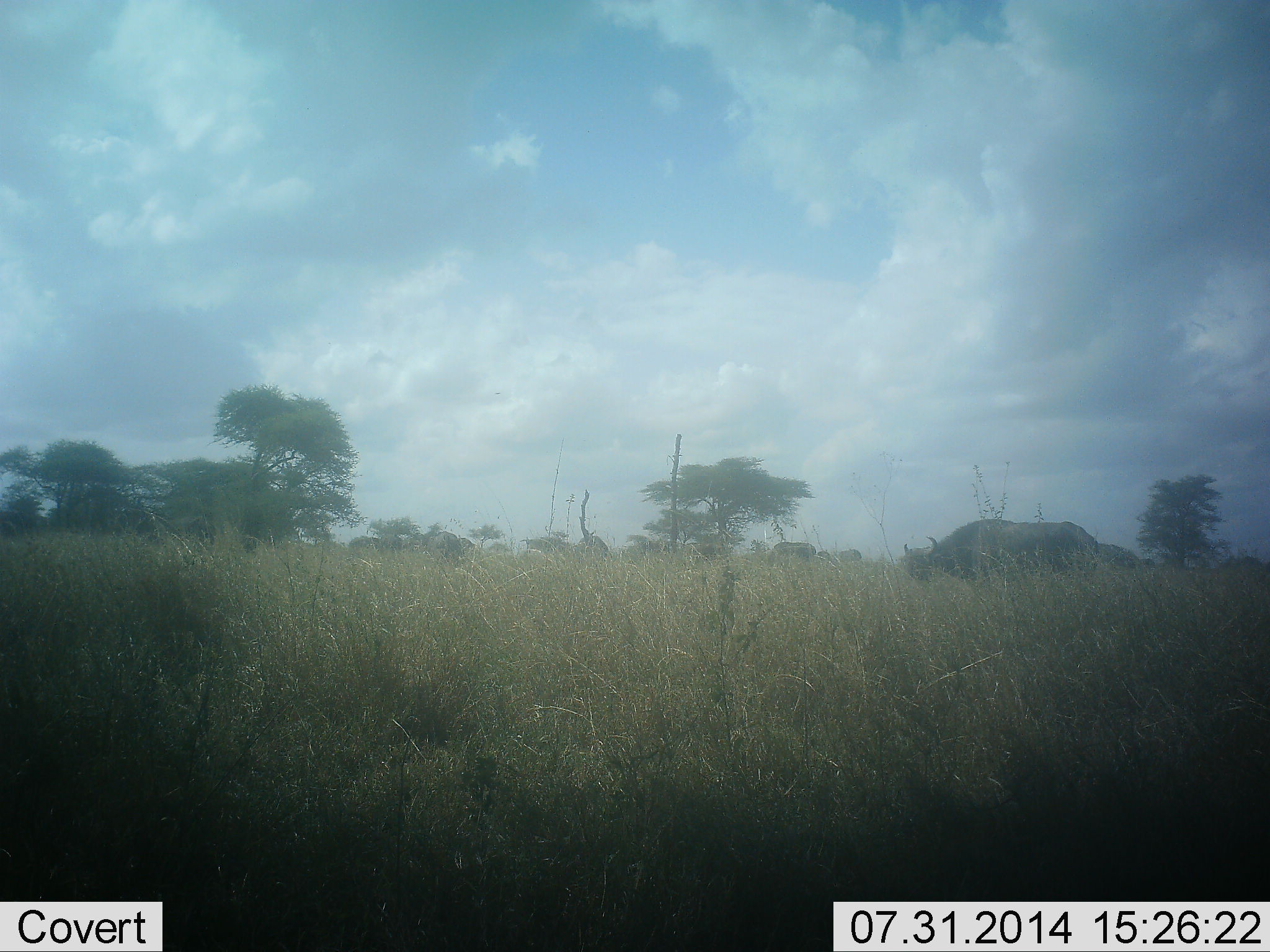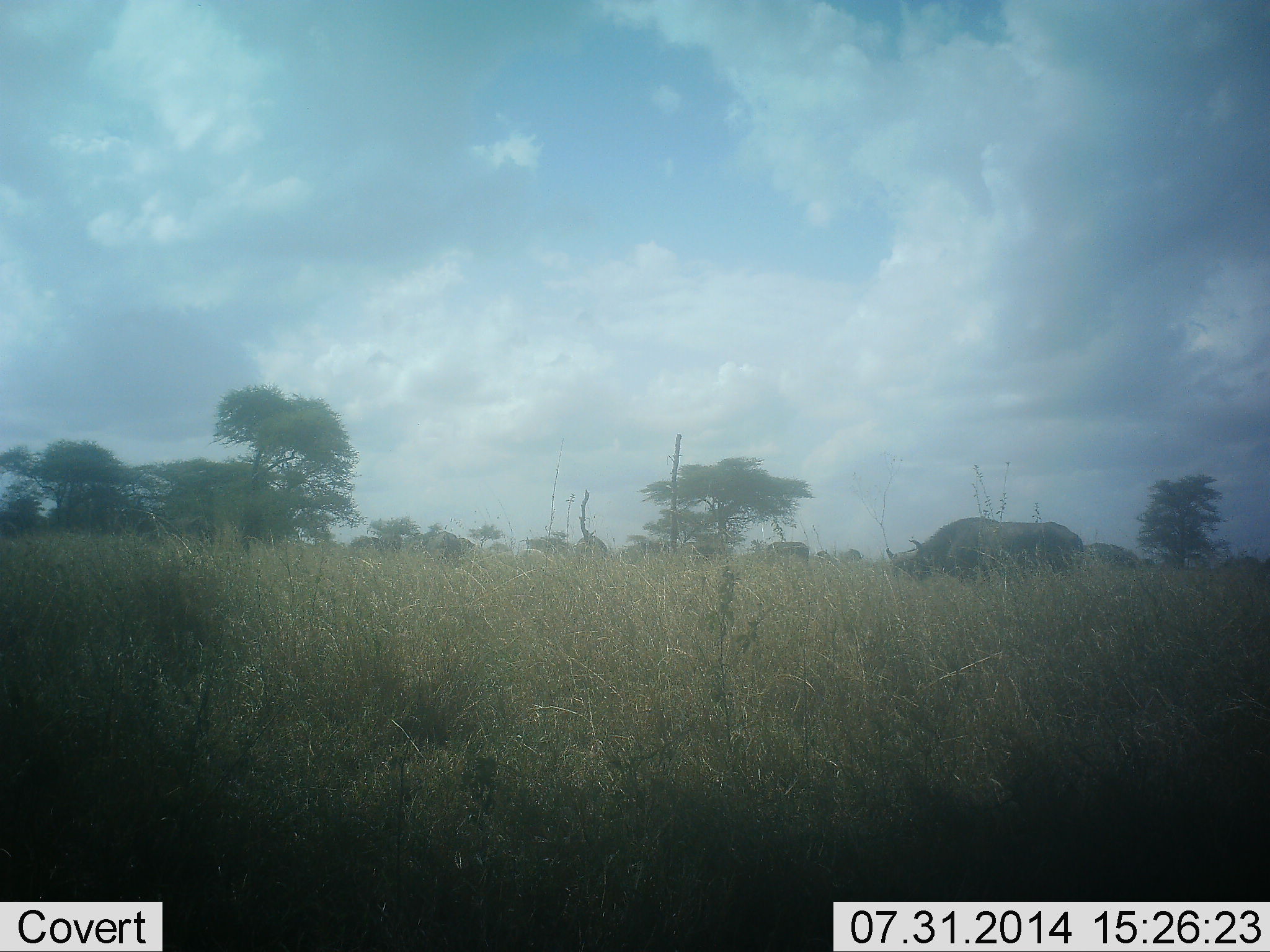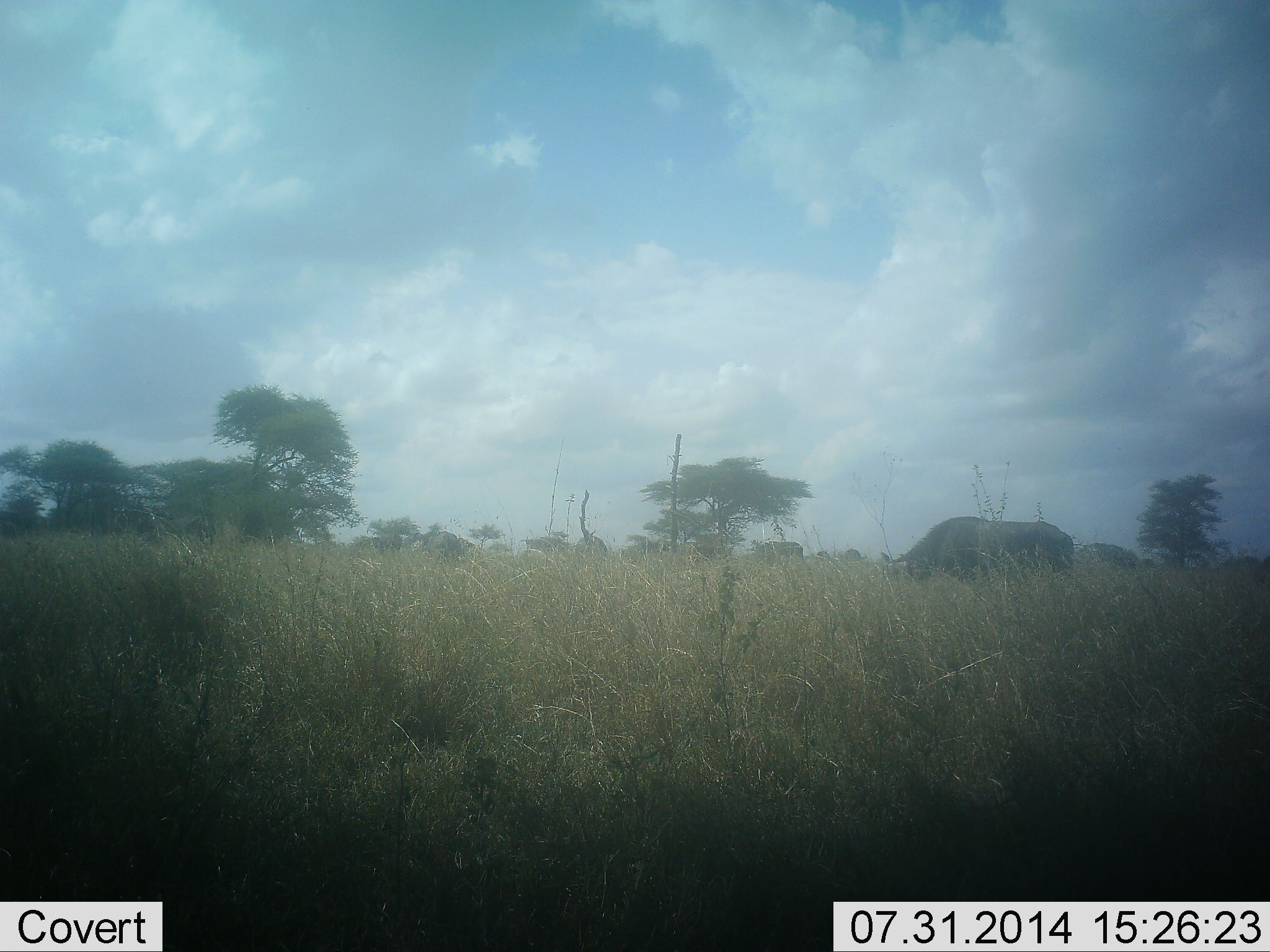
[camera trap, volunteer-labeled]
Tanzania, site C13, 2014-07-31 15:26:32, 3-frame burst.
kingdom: Animalia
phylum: Chordata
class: Mammalia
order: Artiodactyla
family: Bovidae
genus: Syncerus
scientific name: Syncerus caffer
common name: cape buffalo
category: buffalo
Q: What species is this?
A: Buffalo (cape buffalo) (Syncerus caffer).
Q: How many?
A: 3.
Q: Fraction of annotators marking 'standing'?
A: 30%.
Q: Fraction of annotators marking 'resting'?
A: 0%.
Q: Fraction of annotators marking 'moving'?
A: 10%.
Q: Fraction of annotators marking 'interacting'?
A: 0%.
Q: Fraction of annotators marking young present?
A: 0%.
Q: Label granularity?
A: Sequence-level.